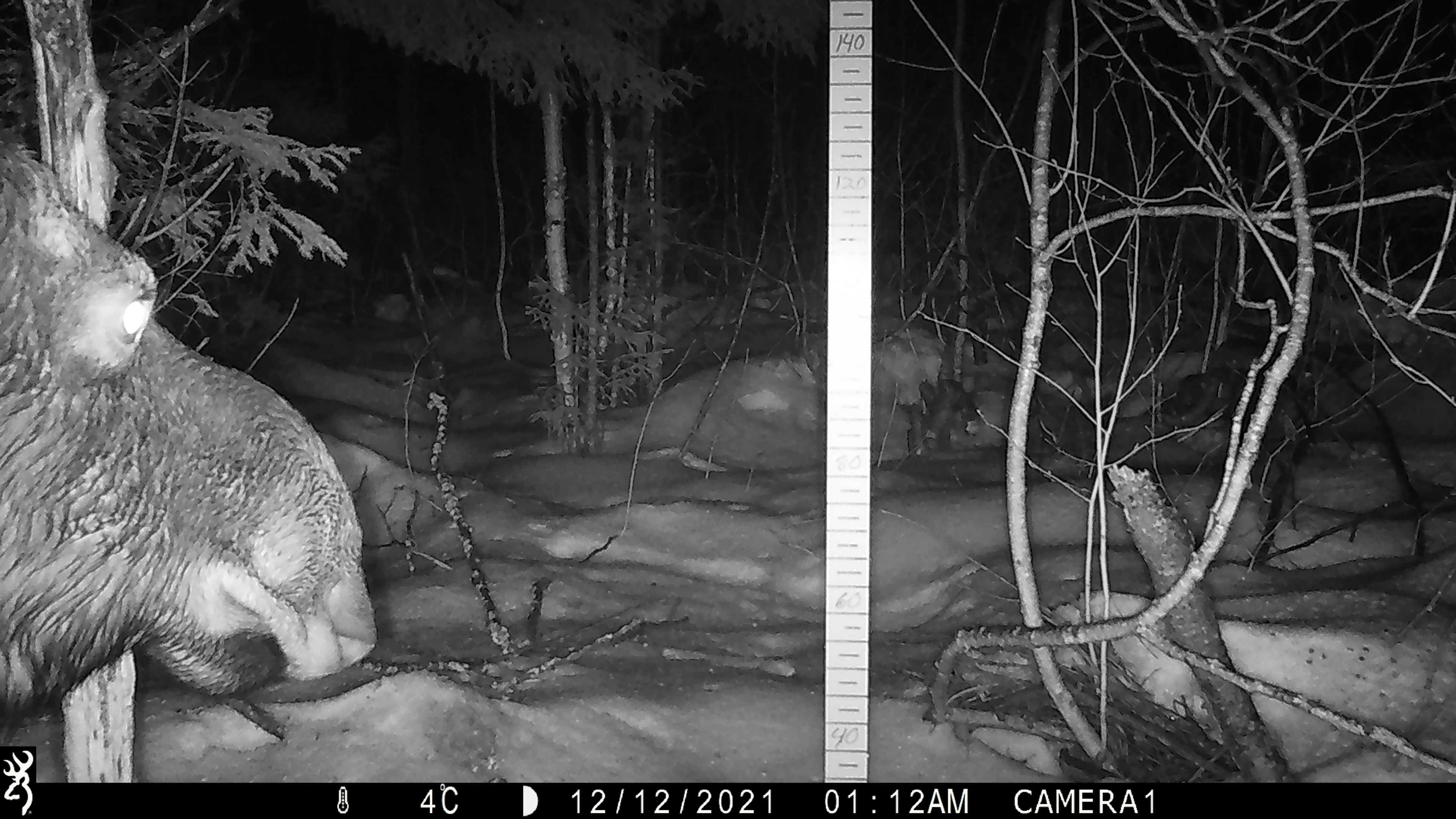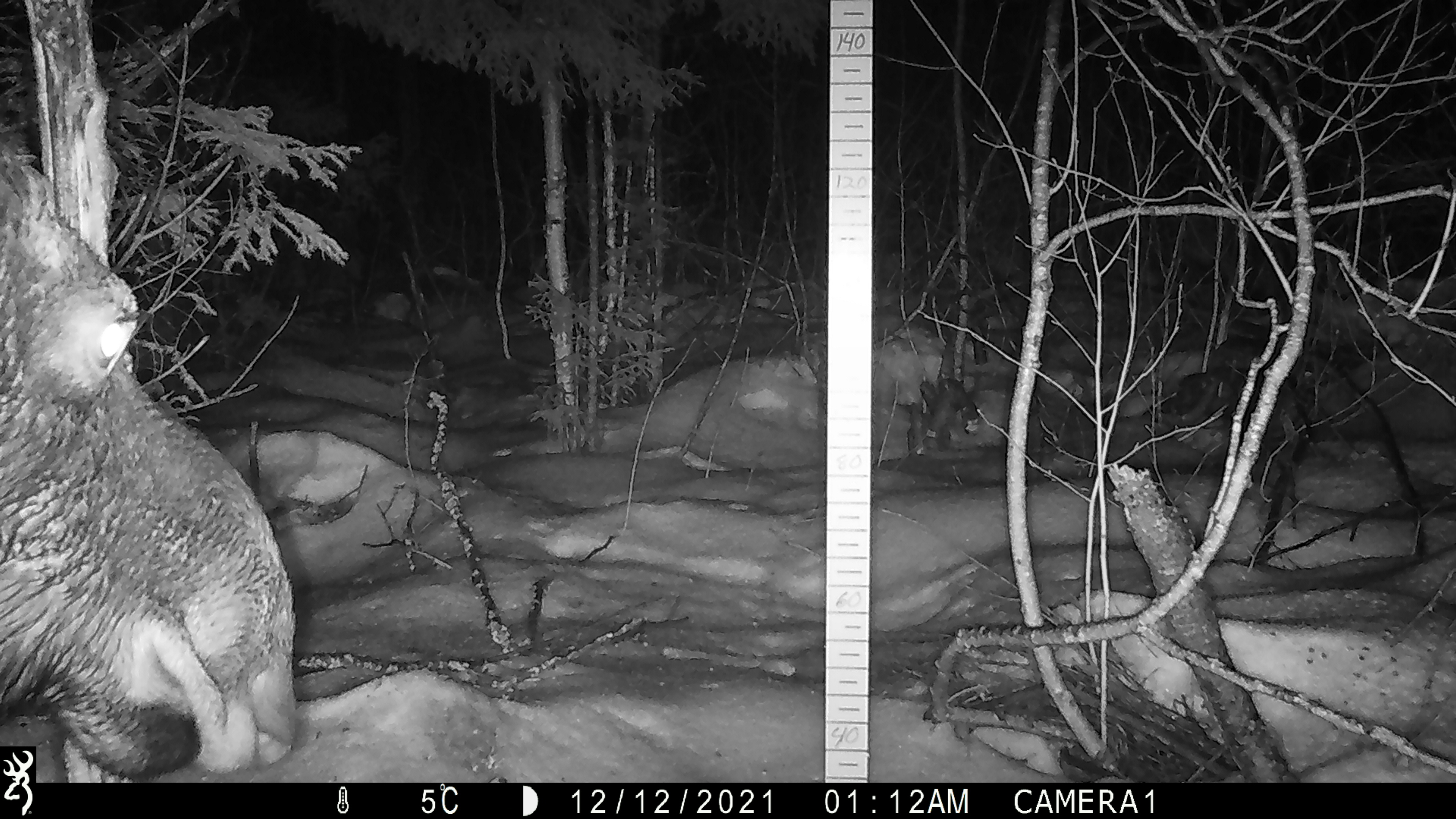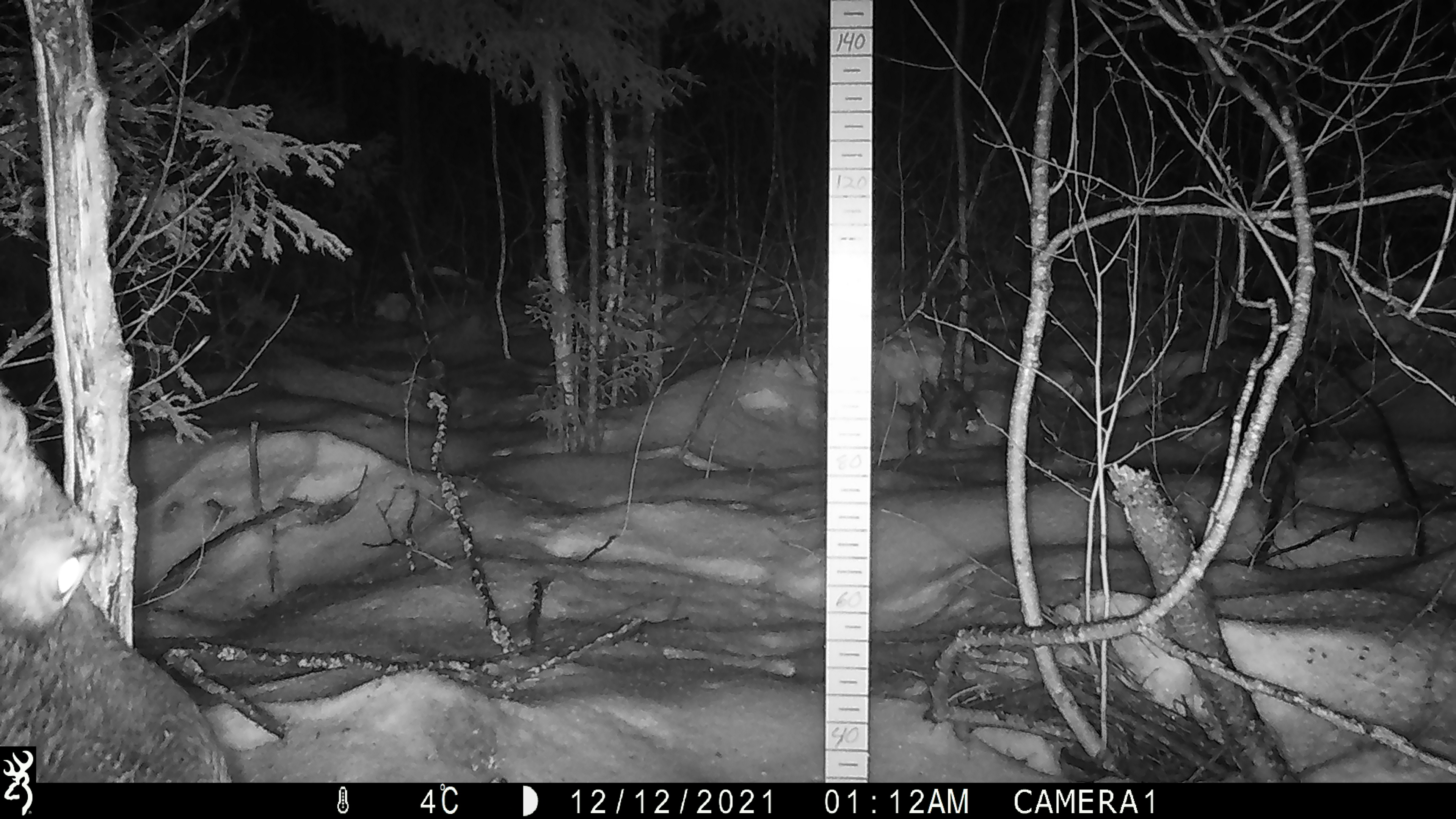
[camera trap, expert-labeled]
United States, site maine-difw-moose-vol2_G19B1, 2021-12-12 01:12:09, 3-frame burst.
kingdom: Animalia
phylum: Chordata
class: Mammalia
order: Artiodactyla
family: Cervidae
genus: Alces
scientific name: Alces alces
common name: moose